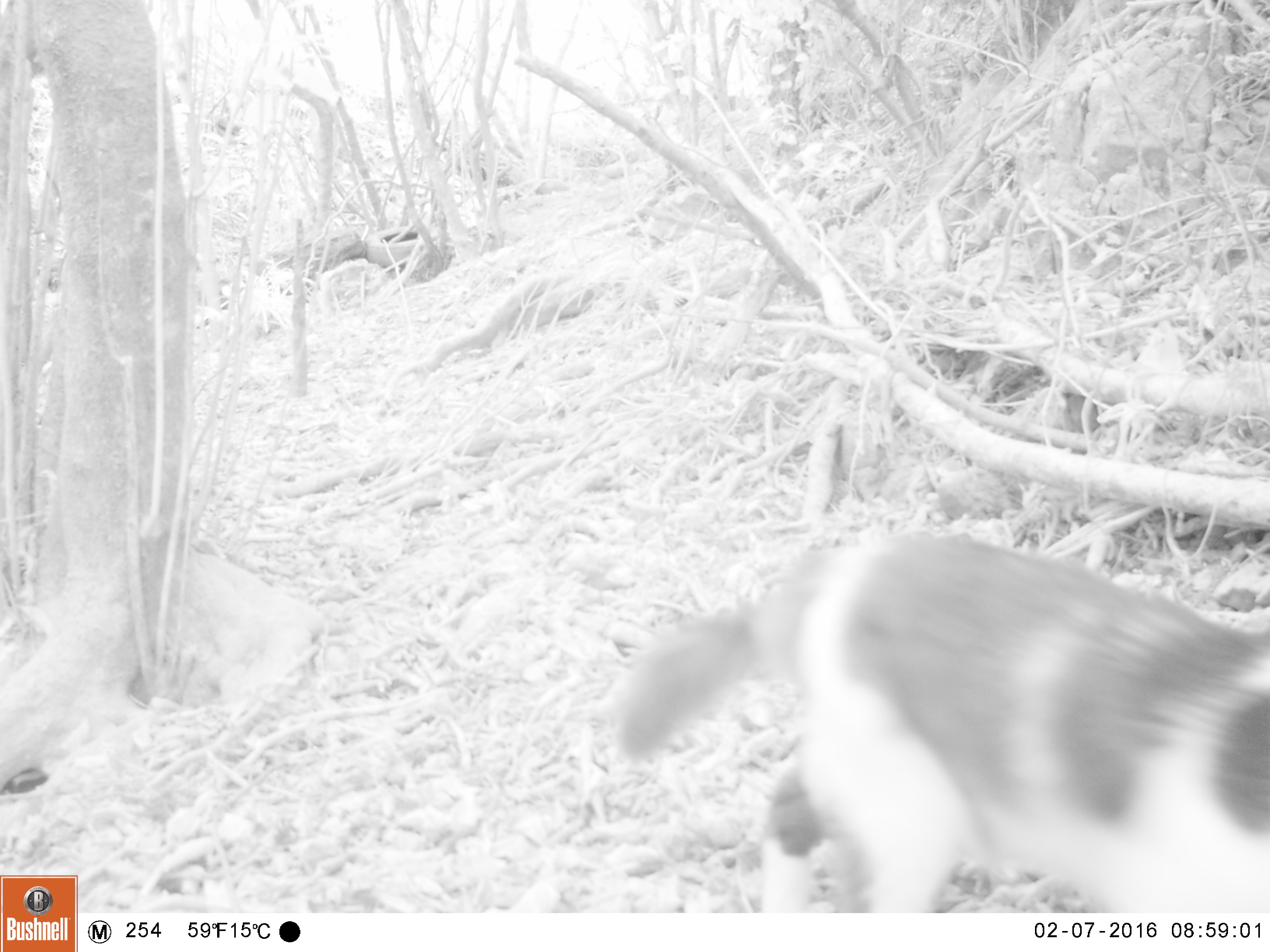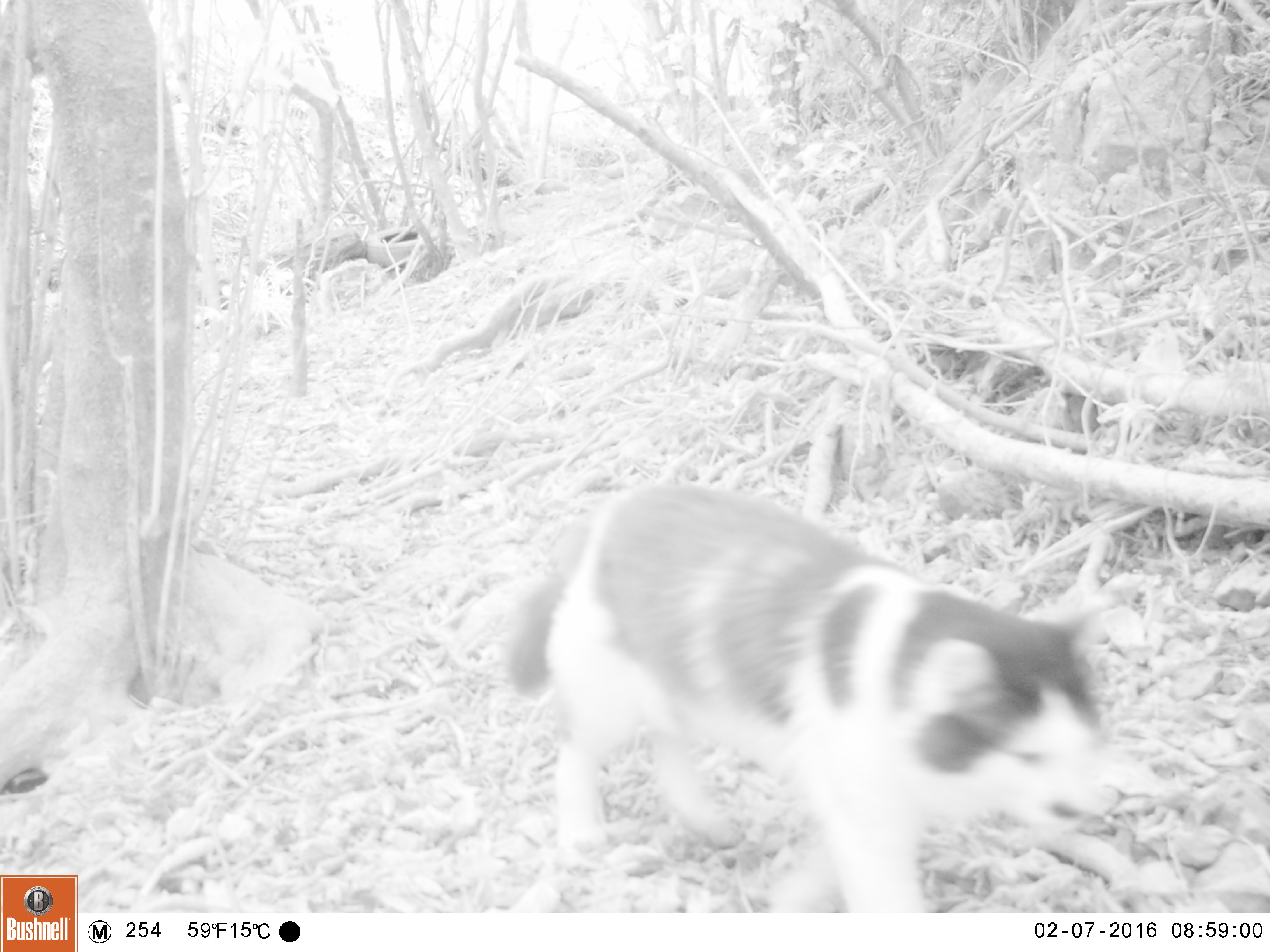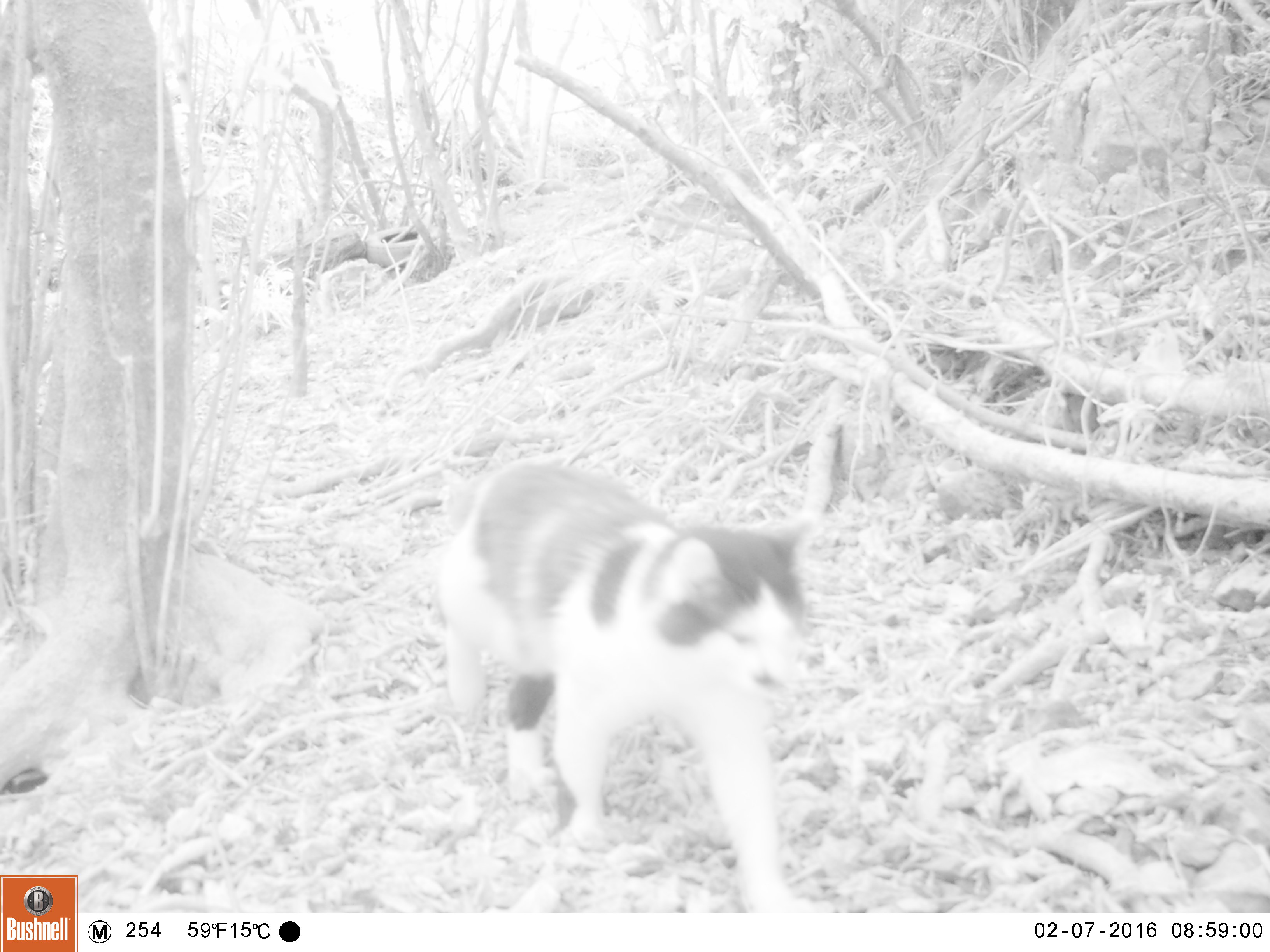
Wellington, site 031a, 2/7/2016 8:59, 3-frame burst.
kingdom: Animalia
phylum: Chordata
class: Mammalia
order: Carnivora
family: Felidae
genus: Felis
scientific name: Felis catus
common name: cat